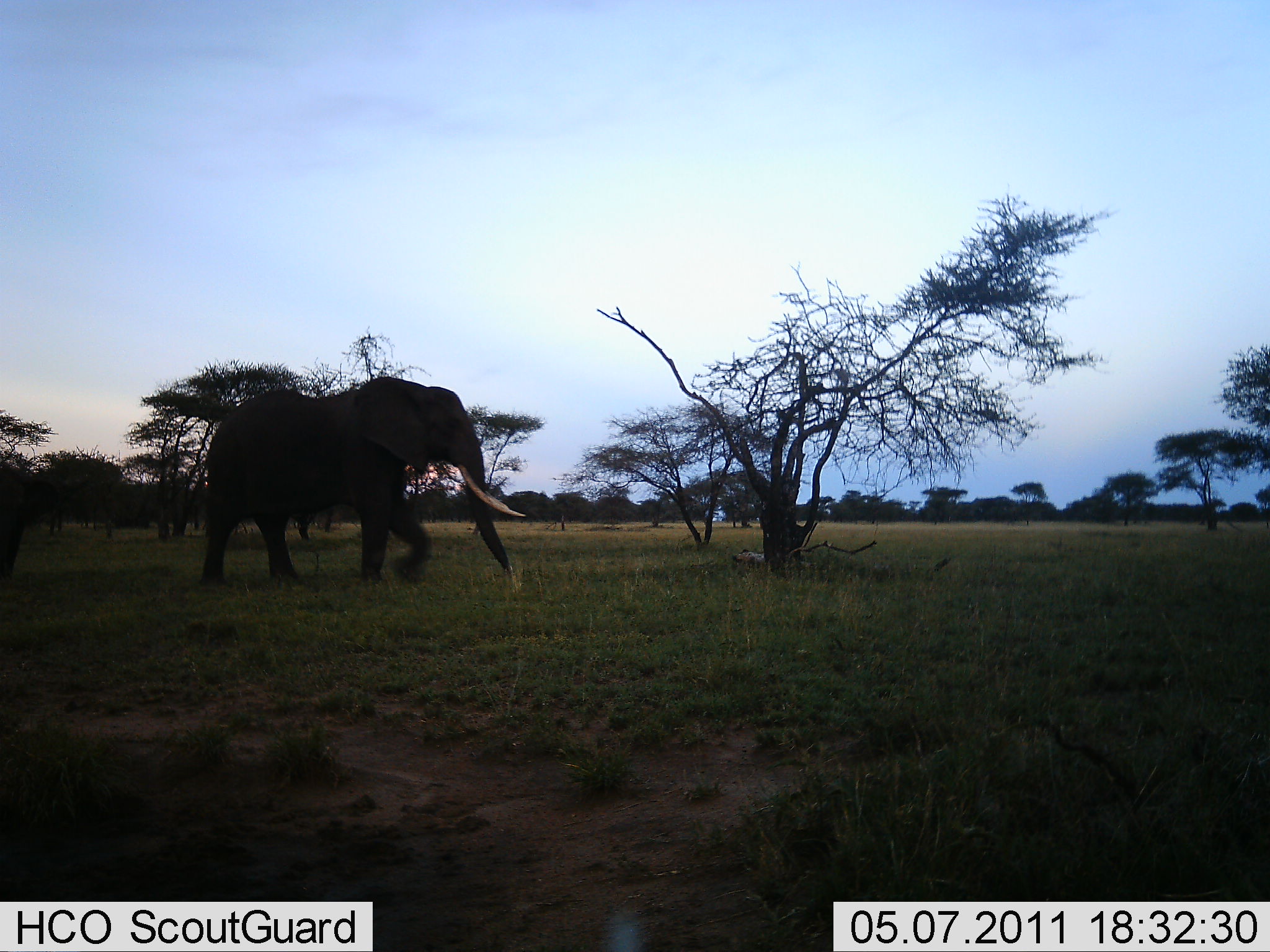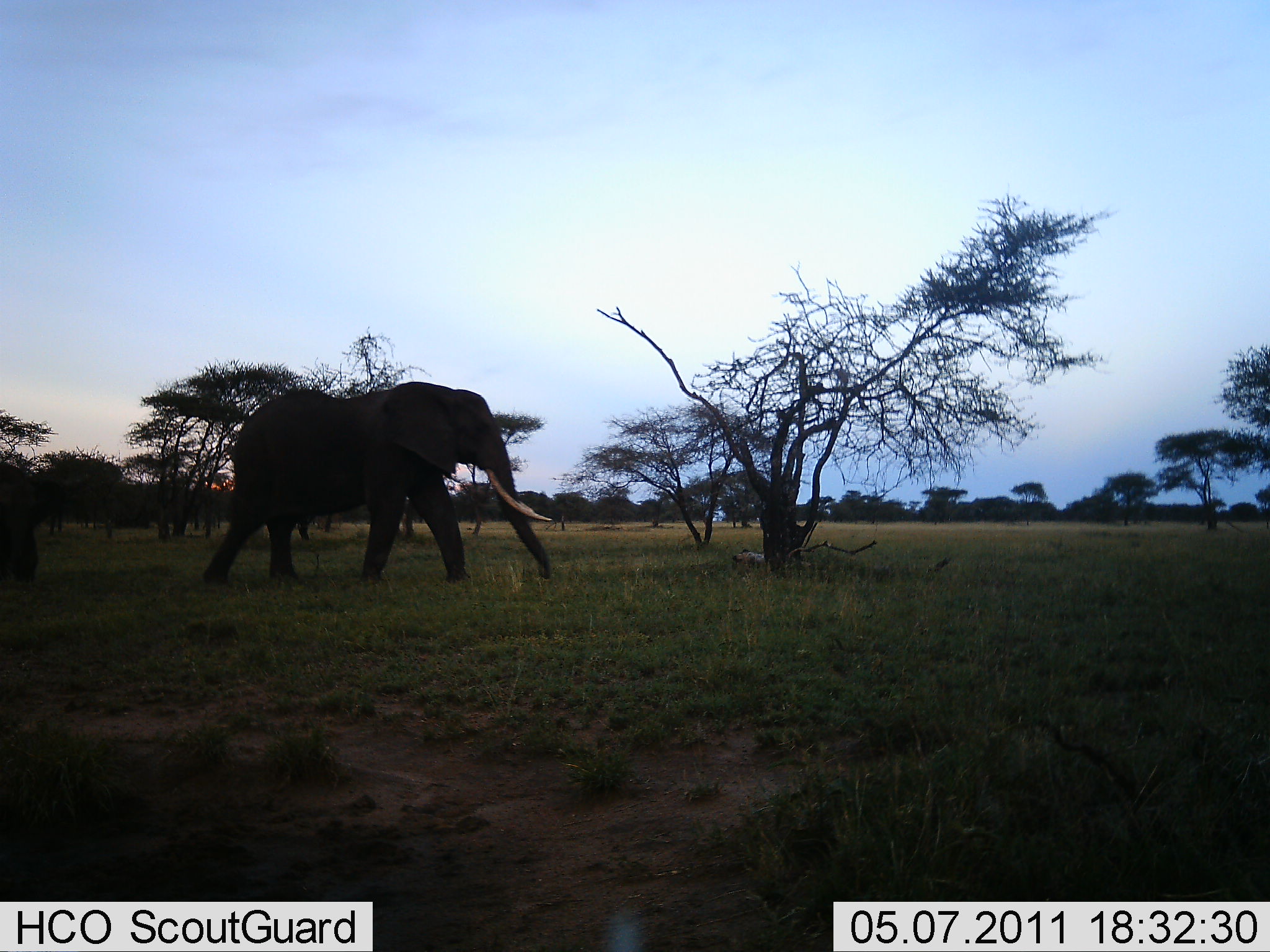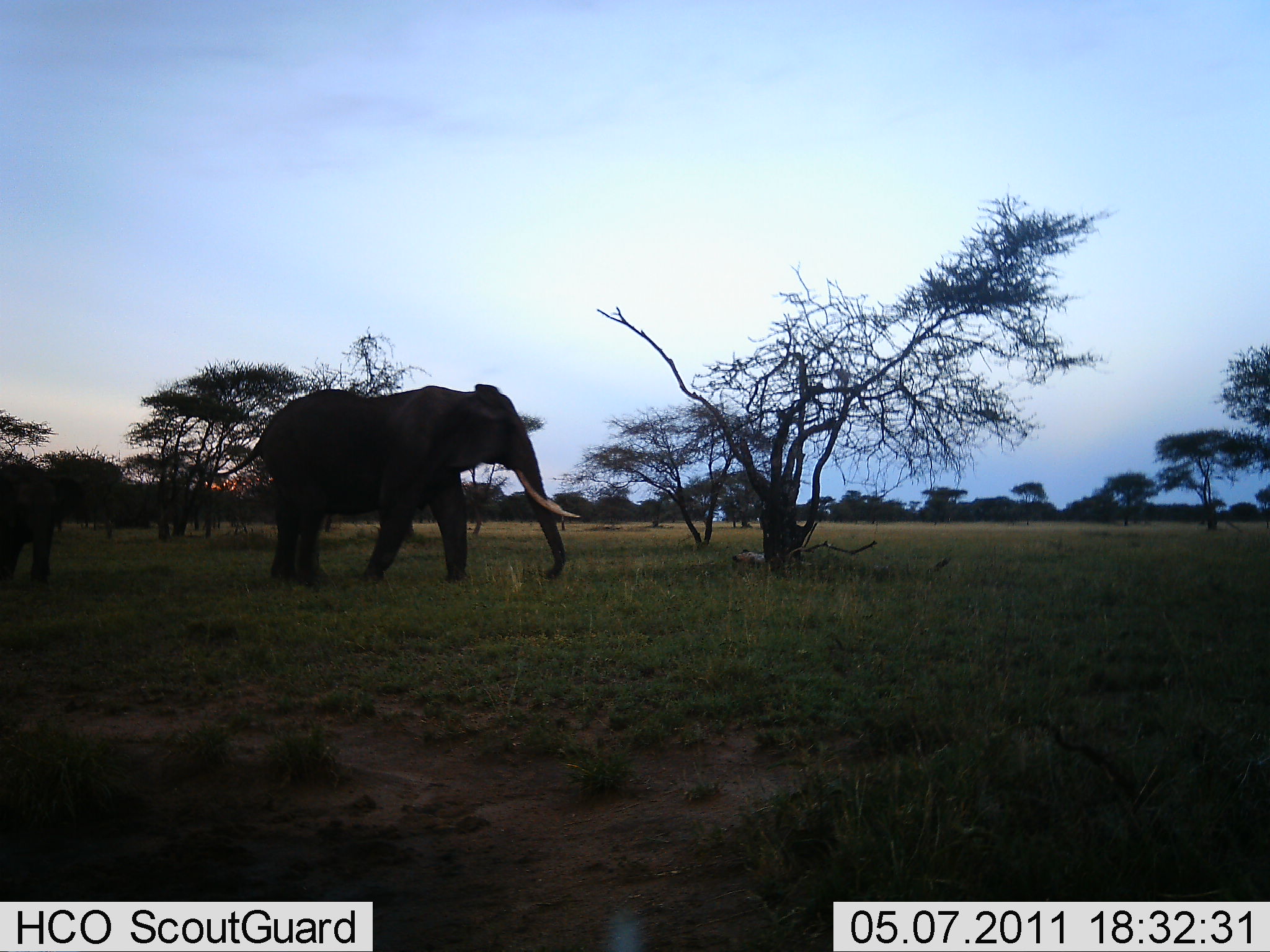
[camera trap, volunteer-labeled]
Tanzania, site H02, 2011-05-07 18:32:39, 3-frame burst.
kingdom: Animalia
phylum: Chordata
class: Mammalia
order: Proboscidea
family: Elephantidae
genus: Loxodonta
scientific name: Loxodonta africana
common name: african bush elephant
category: elephant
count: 2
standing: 0%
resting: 0%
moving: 100%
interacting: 0%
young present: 31%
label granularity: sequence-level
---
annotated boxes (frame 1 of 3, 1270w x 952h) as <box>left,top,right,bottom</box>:
animal: <box>198,376,528,589</box>; <box>0,464,28,597</box>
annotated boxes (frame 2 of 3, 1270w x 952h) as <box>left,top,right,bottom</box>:
animal: <box>201,382,555,594</box>; <box>0,477,43,589</box>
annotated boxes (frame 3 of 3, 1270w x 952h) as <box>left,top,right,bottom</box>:
animal: <box>210,382,582,598</box>; <box>0,461,61,589</box>